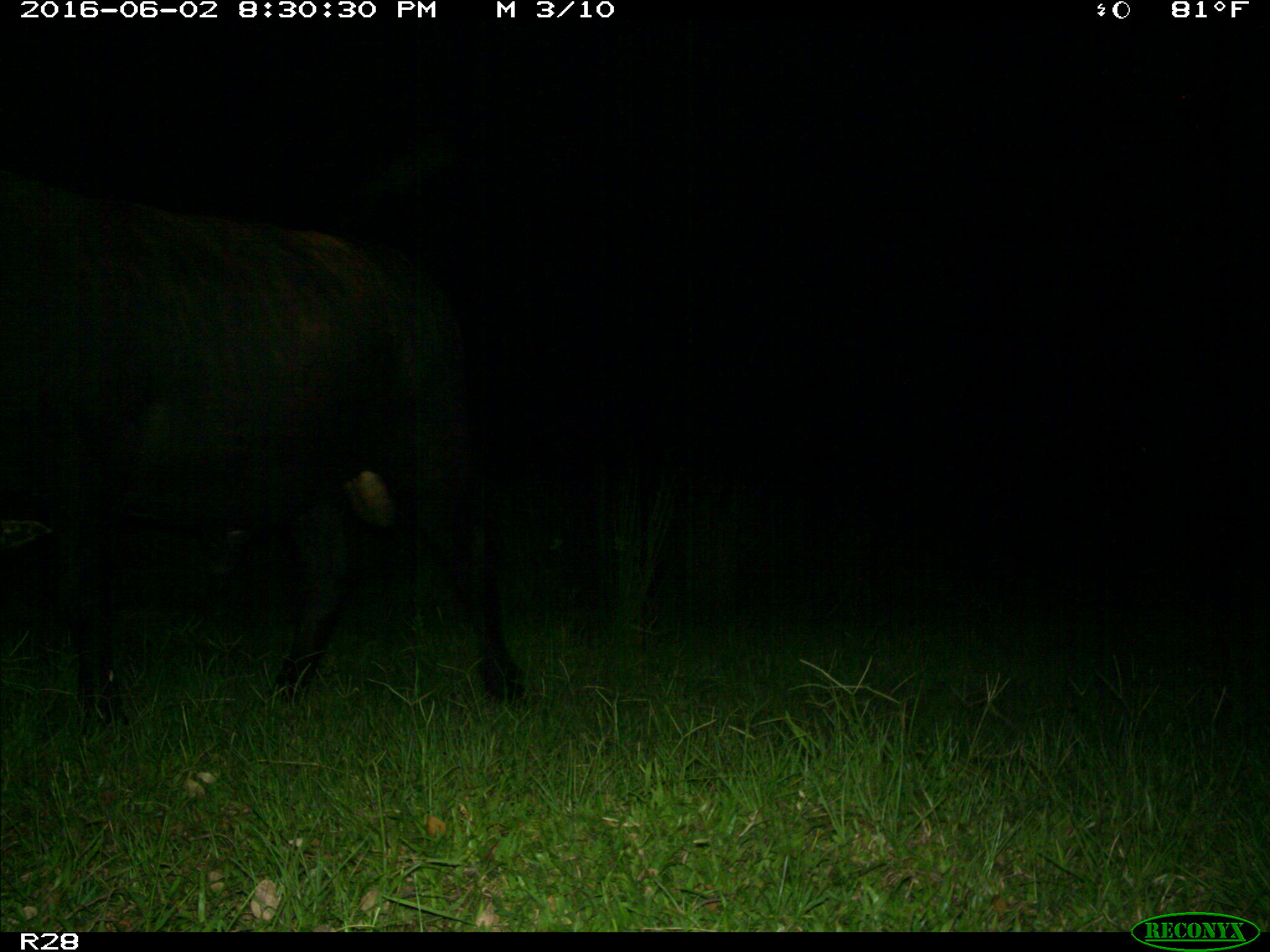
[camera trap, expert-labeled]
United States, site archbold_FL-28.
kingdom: Animalia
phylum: Chordata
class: Mammalia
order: Artiodactyla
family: Bovidae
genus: Bos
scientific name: Bos taurus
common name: domestic cow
Bos taurus (domestic cow).